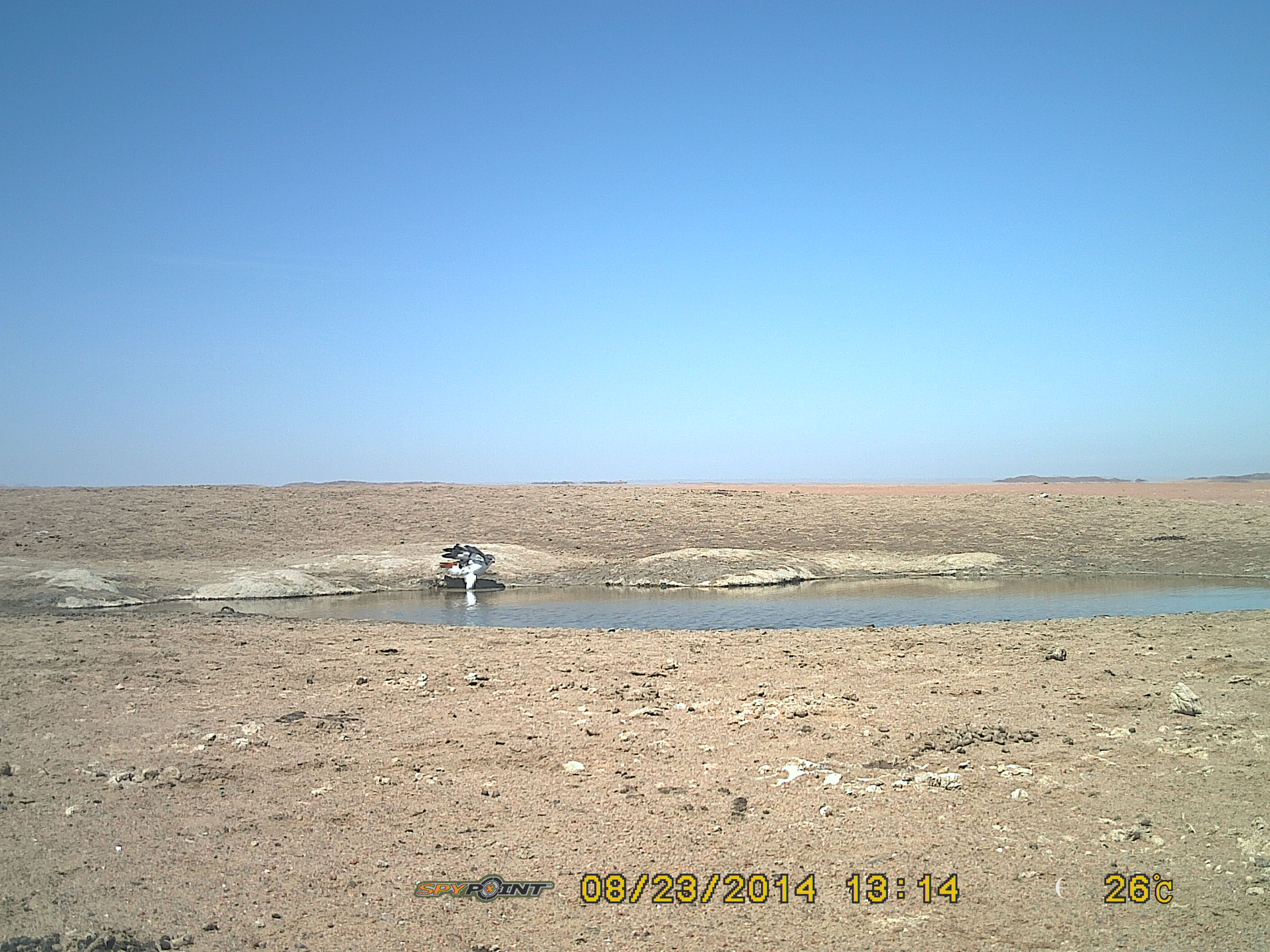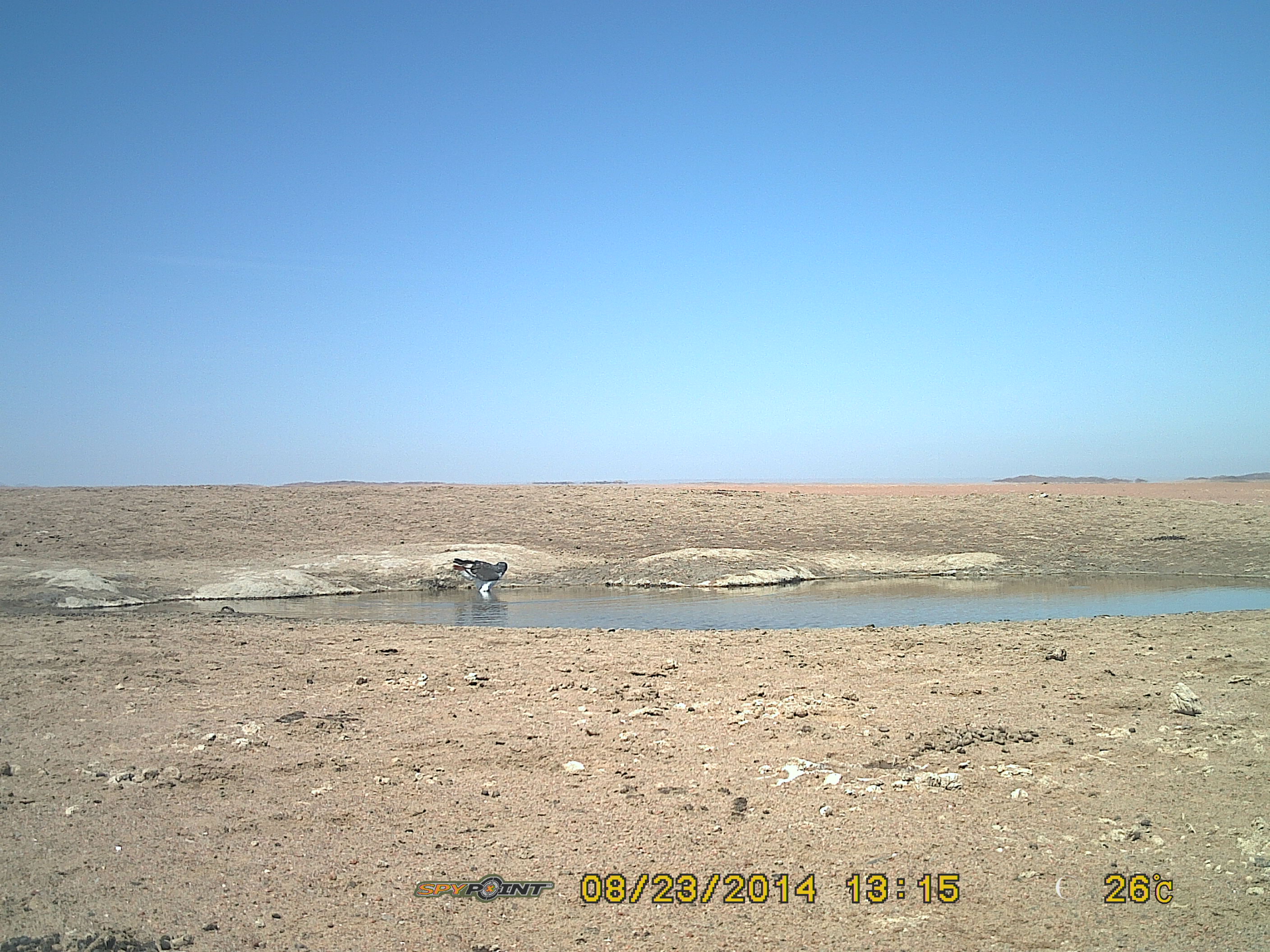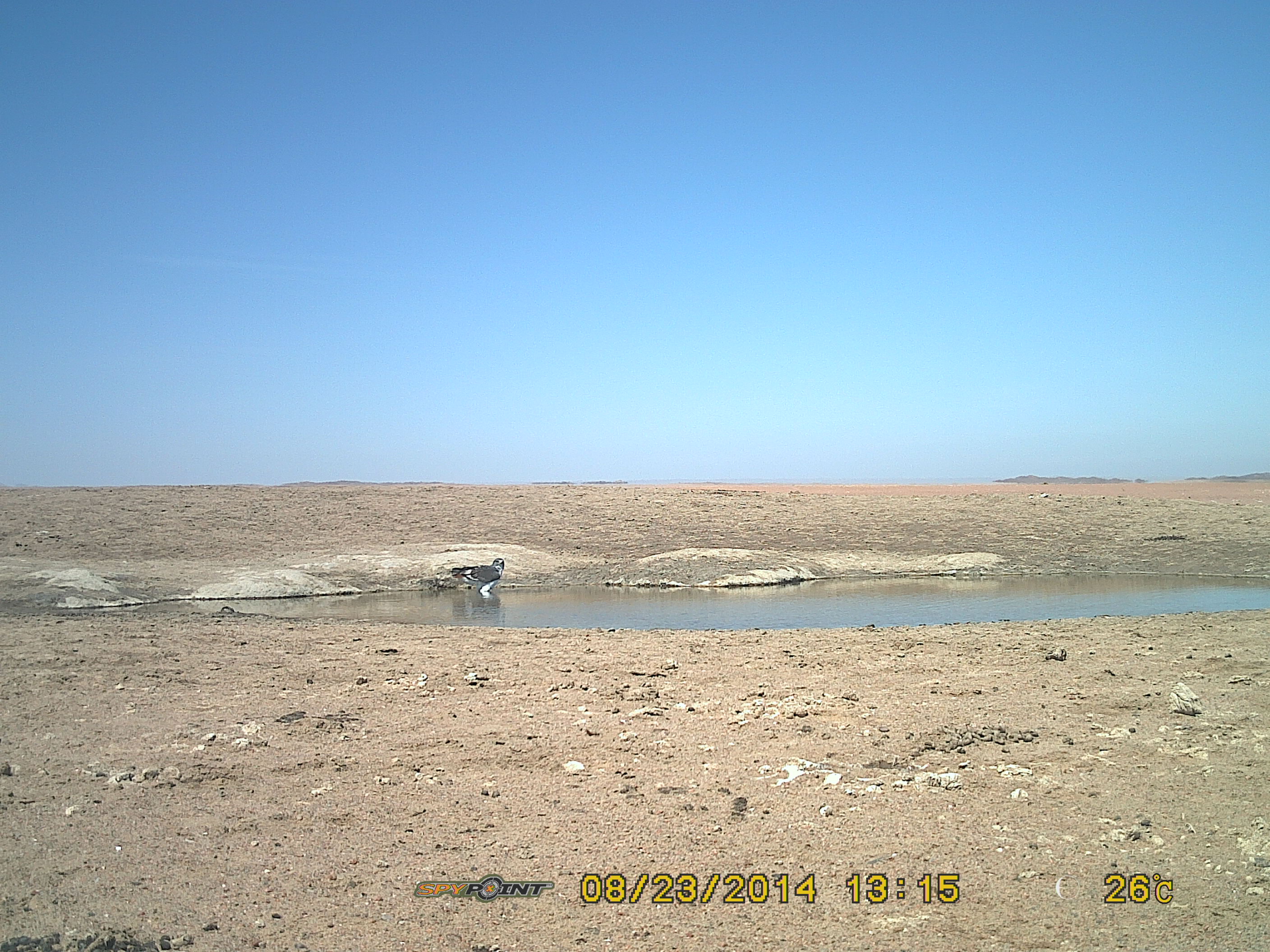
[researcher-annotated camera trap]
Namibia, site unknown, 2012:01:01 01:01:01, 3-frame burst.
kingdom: Animalia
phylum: Chordata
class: Aves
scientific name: Aves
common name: raptor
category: cn-raptors